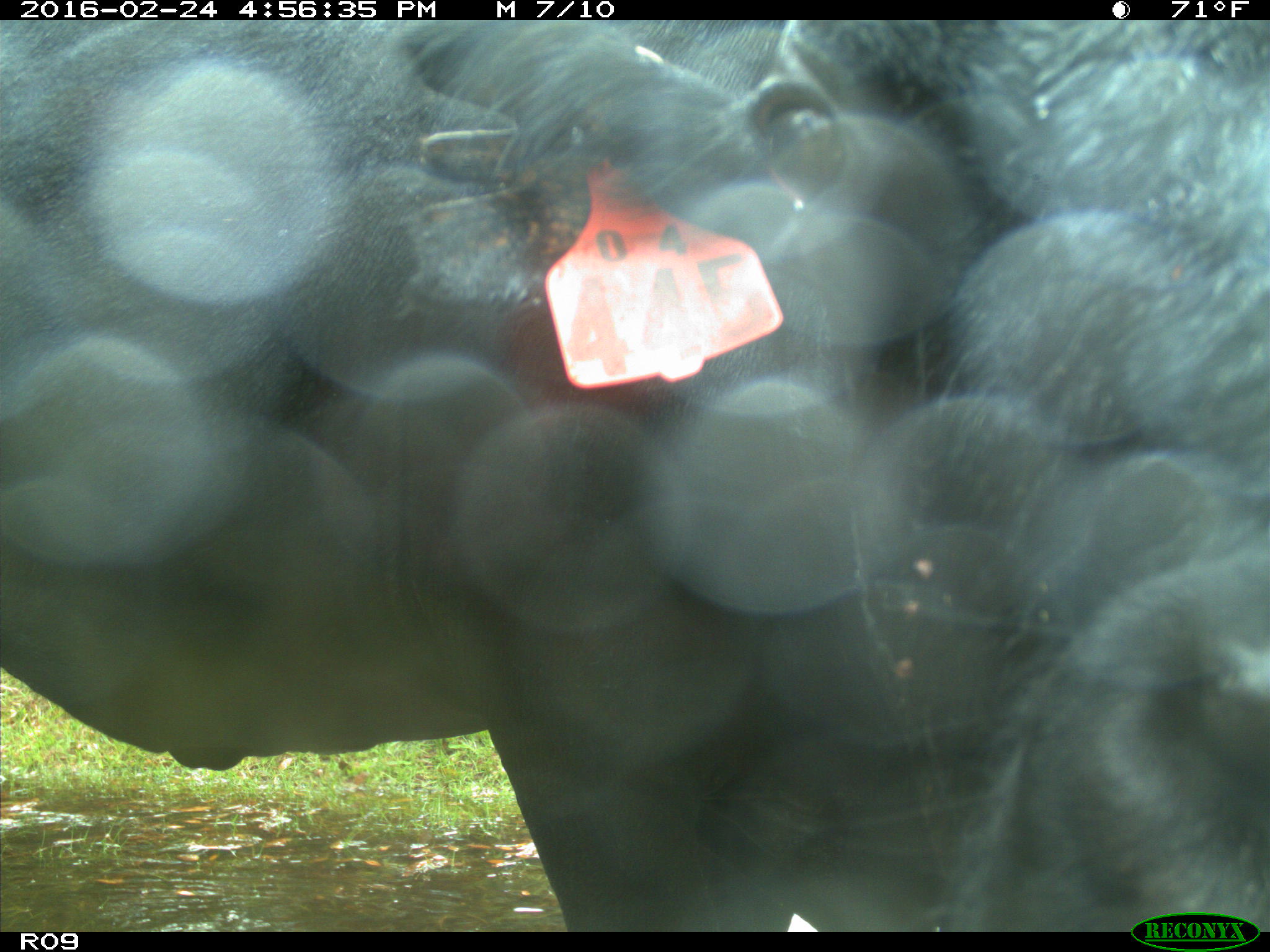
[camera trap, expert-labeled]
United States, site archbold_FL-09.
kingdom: Animalia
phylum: Chordata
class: Mammalia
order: Artiodactyla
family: Bovidae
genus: Bos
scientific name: Bos taurus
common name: domestic cow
Bos taurus (domestic cow).